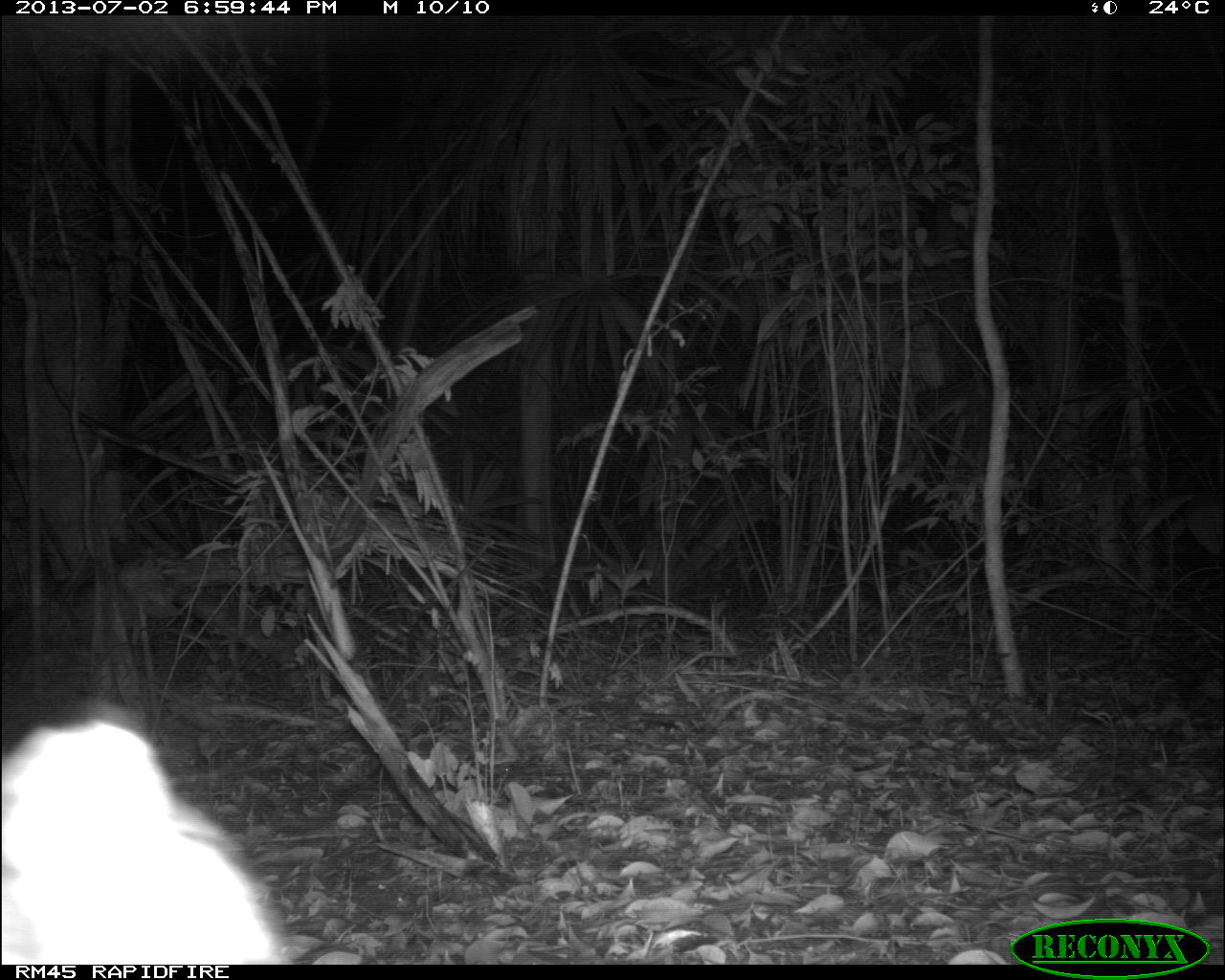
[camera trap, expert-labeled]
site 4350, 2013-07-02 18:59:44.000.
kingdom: Animalia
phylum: Chordata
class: Mammalia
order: Carnivora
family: Felidae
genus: Leopardus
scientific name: Leopardus pardalis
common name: ocelot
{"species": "Leopardus pardalis (ocelot)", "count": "1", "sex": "male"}